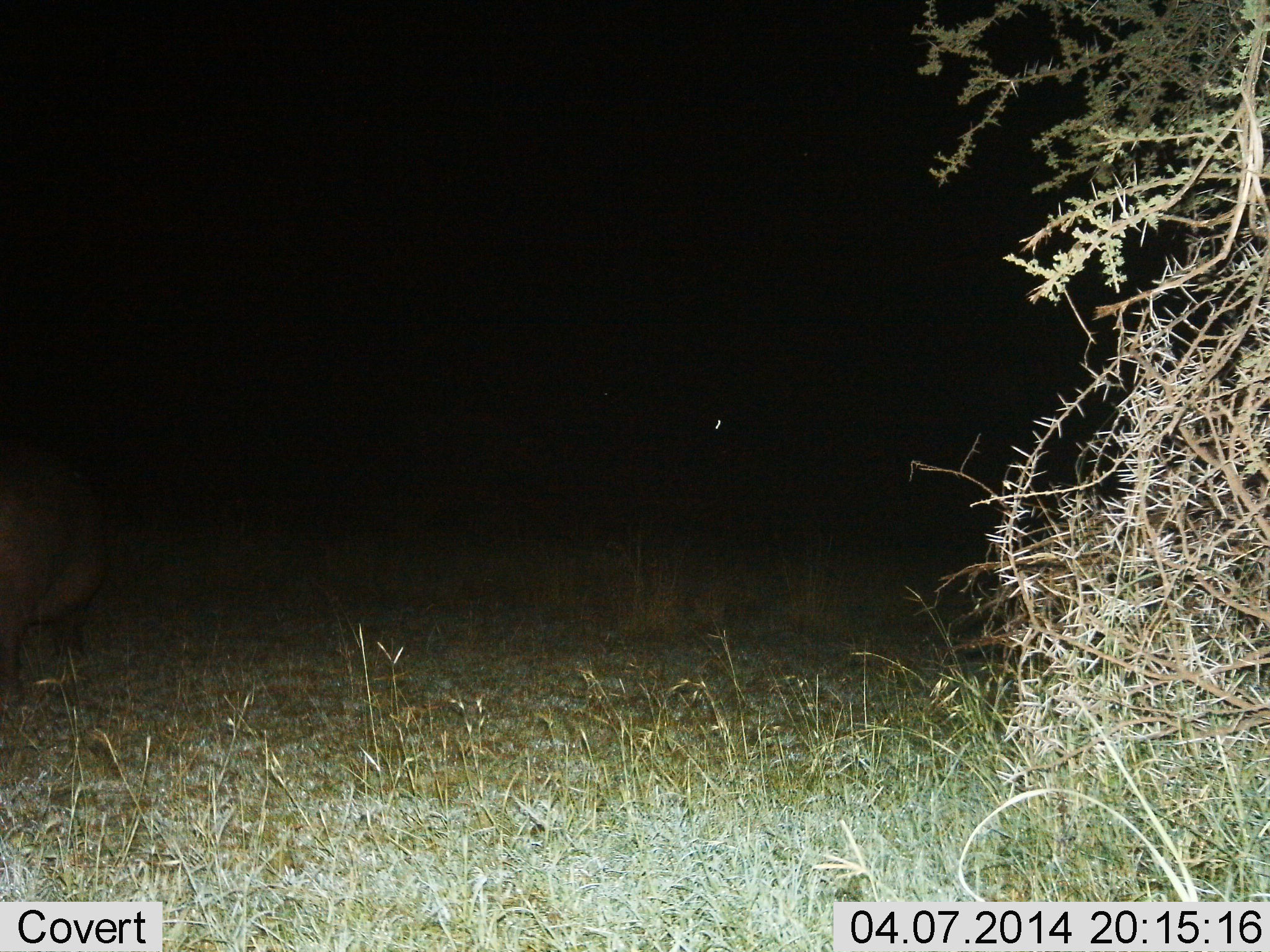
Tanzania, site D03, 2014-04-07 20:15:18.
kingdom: Animalia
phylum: Chordata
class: Mammalia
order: Artiodactyla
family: Hippopotamidae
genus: Hippopotamus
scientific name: Hippopotamus amphibius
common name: hippopotamus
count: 1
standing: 70%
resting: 0%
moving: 30%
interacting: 0%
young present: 0%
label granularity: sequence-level